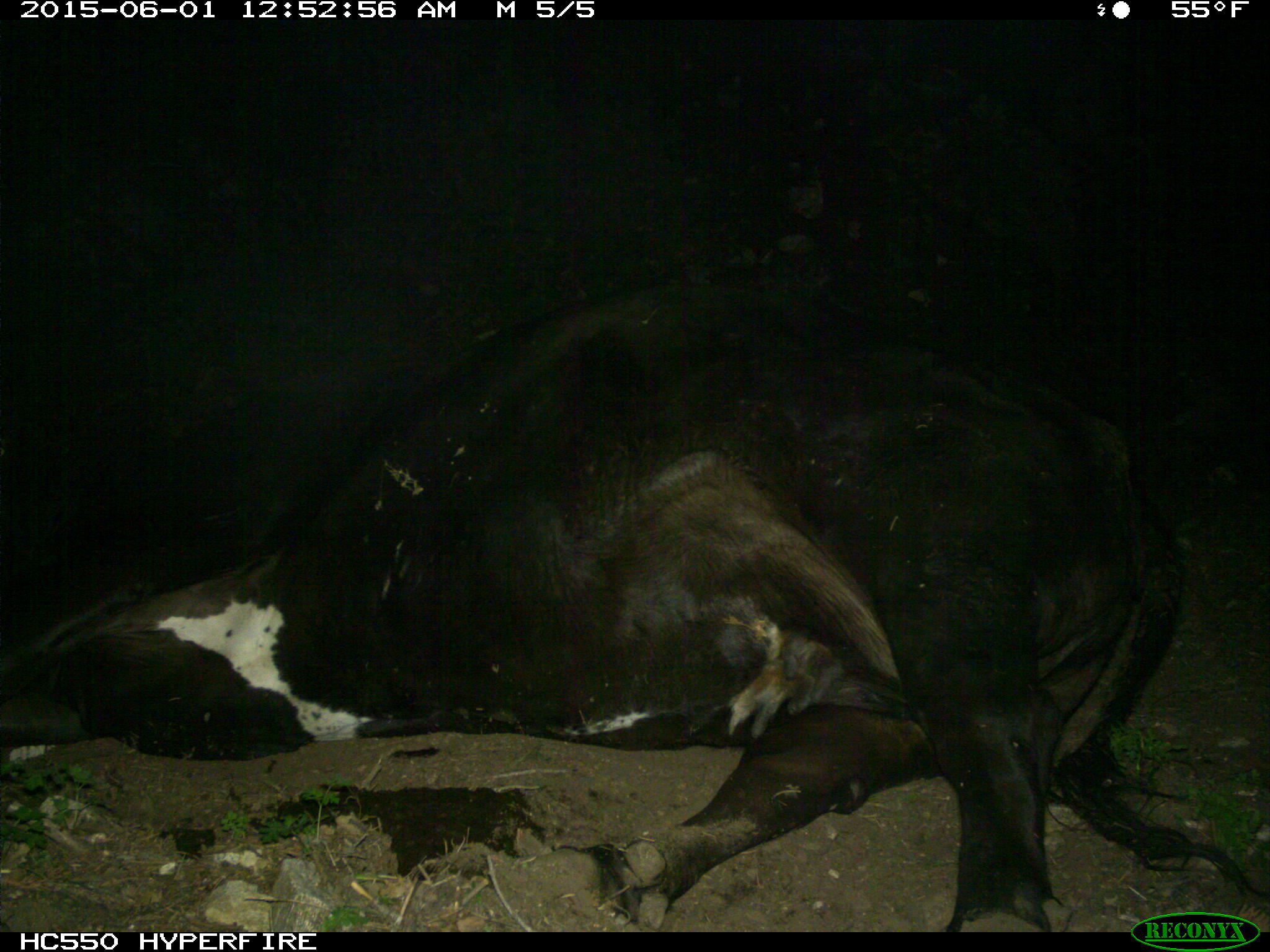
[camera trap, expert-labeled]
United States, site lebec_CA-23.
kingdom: Animalia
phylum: Chordata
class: Mammalia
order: Artiodactyla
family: Bovidae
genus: Bos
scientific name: Bos taurus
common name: domestic cow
Bos taurus (domestic cow).